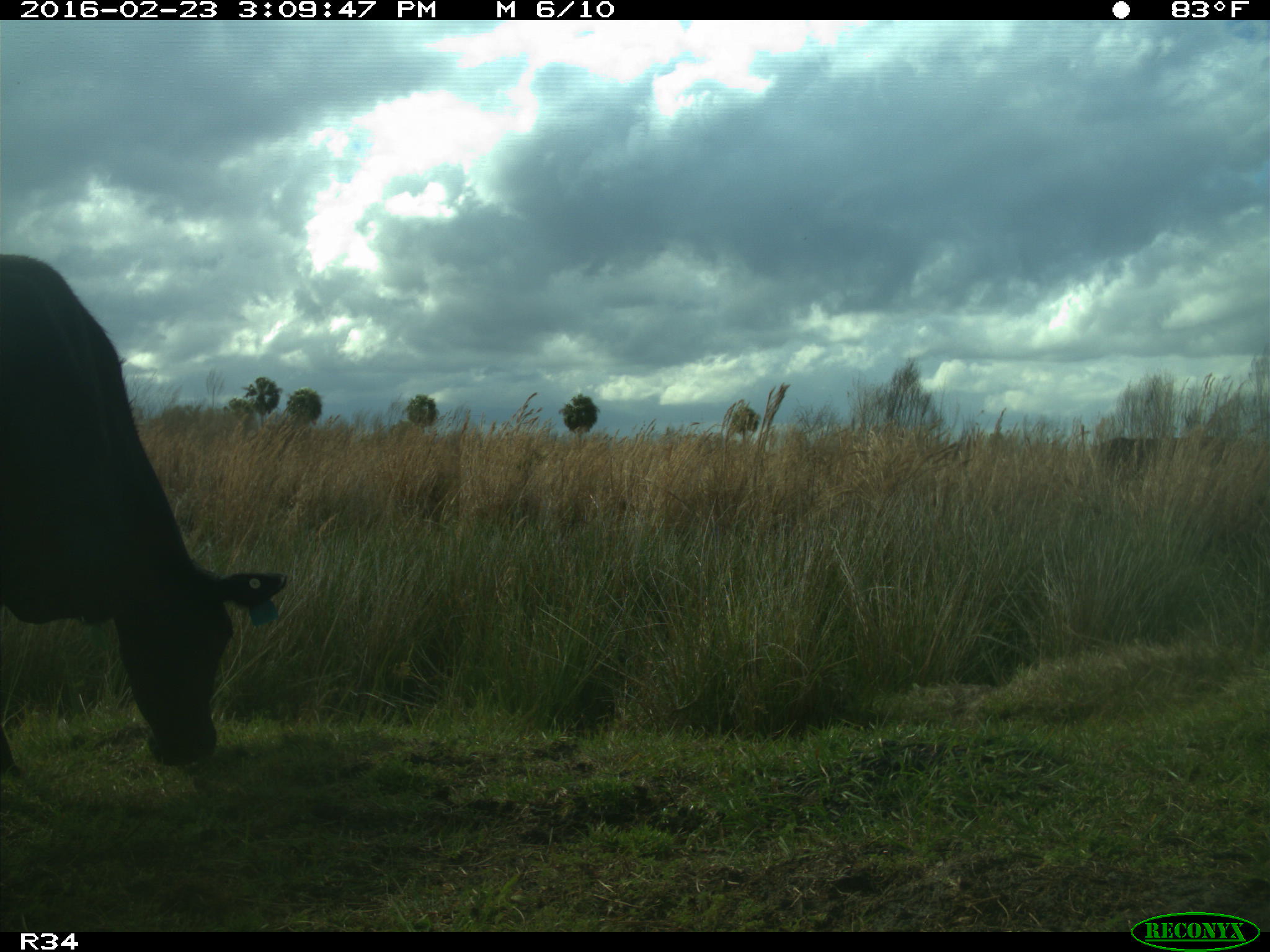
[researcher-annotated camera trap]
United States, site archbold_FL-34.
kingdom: Animalia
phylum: Chordata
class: Mammalia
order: Artiodactyla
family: Bovidae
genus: Bos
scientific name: Bos taurus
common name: domestic cow